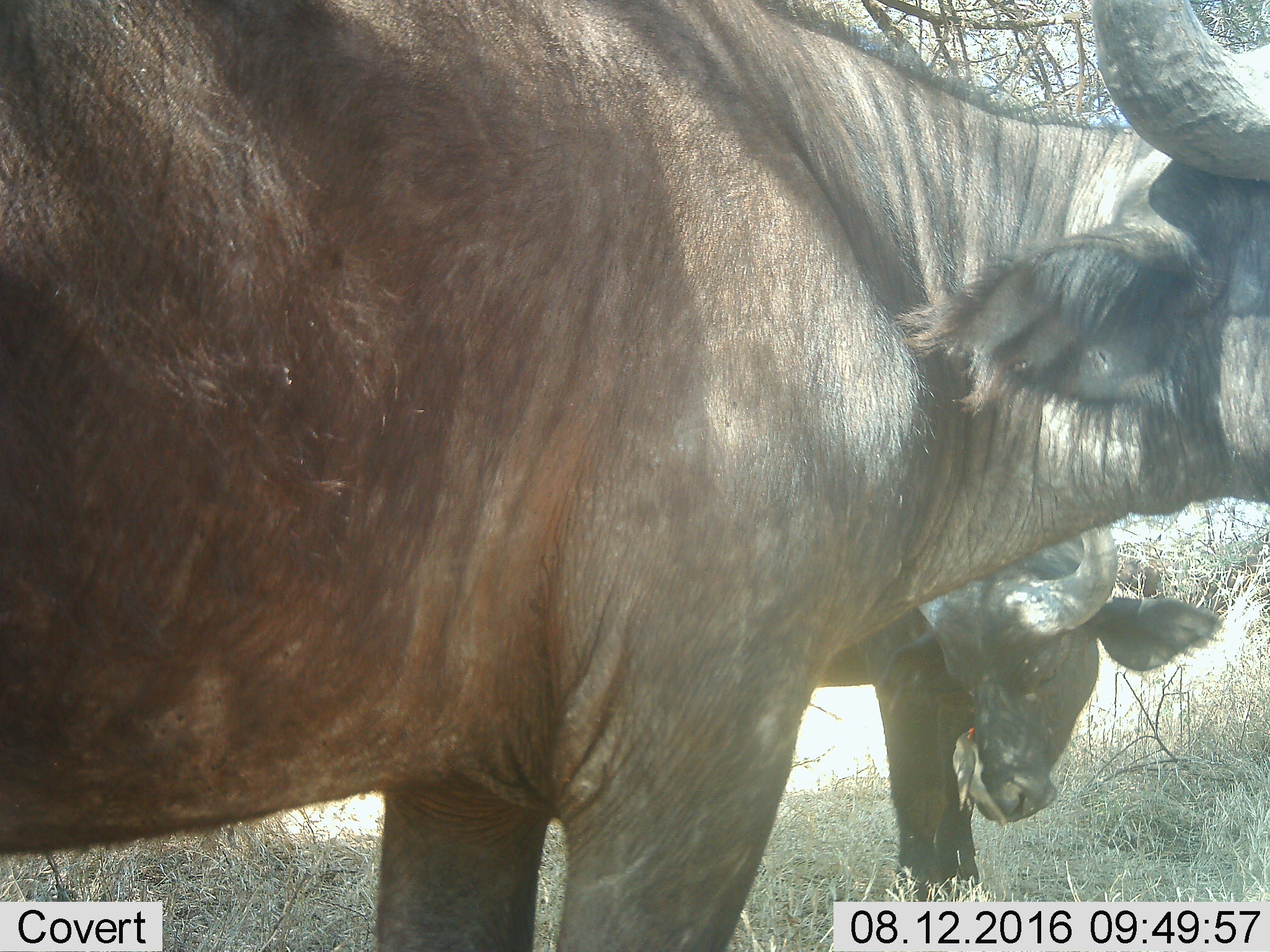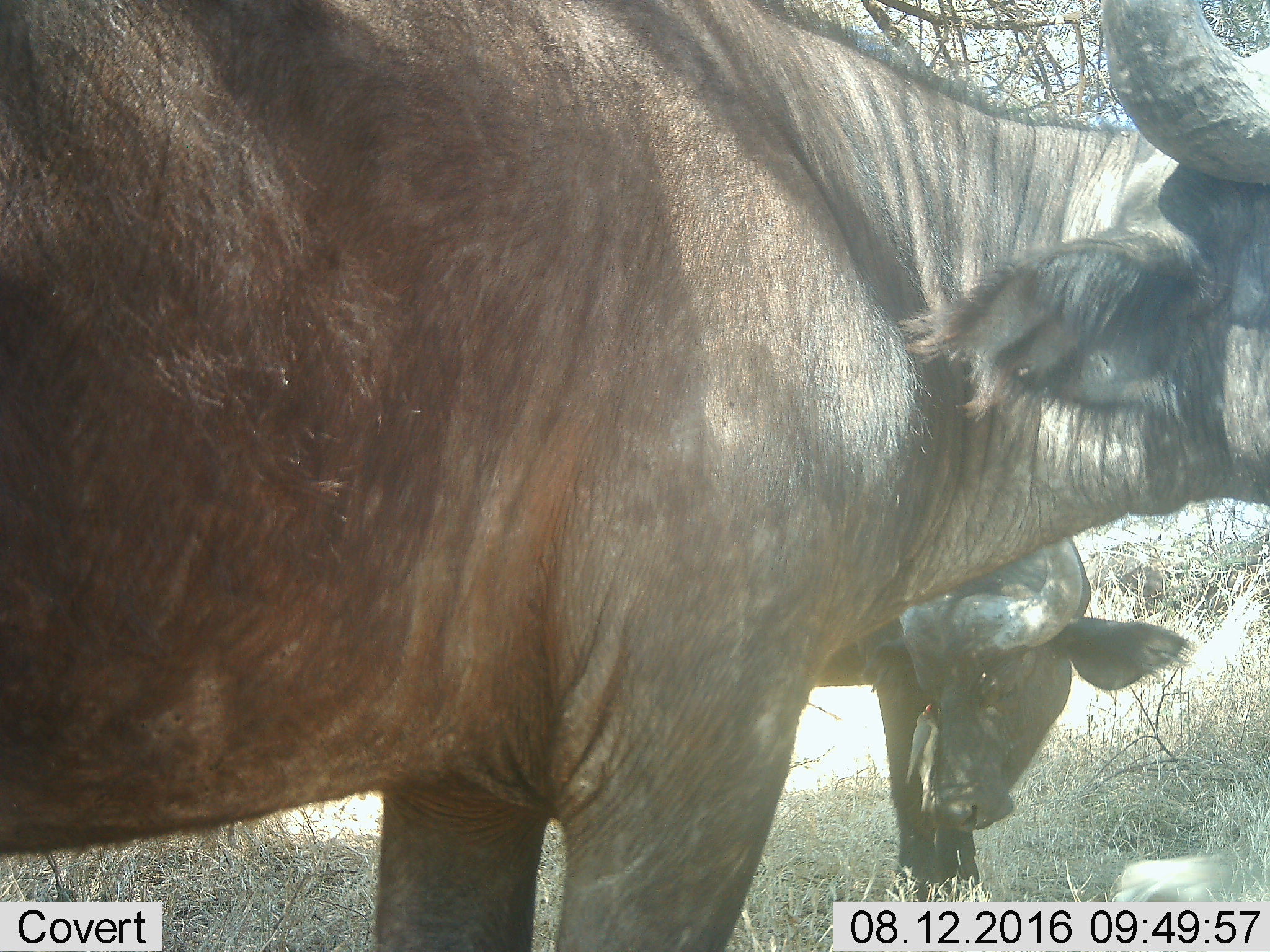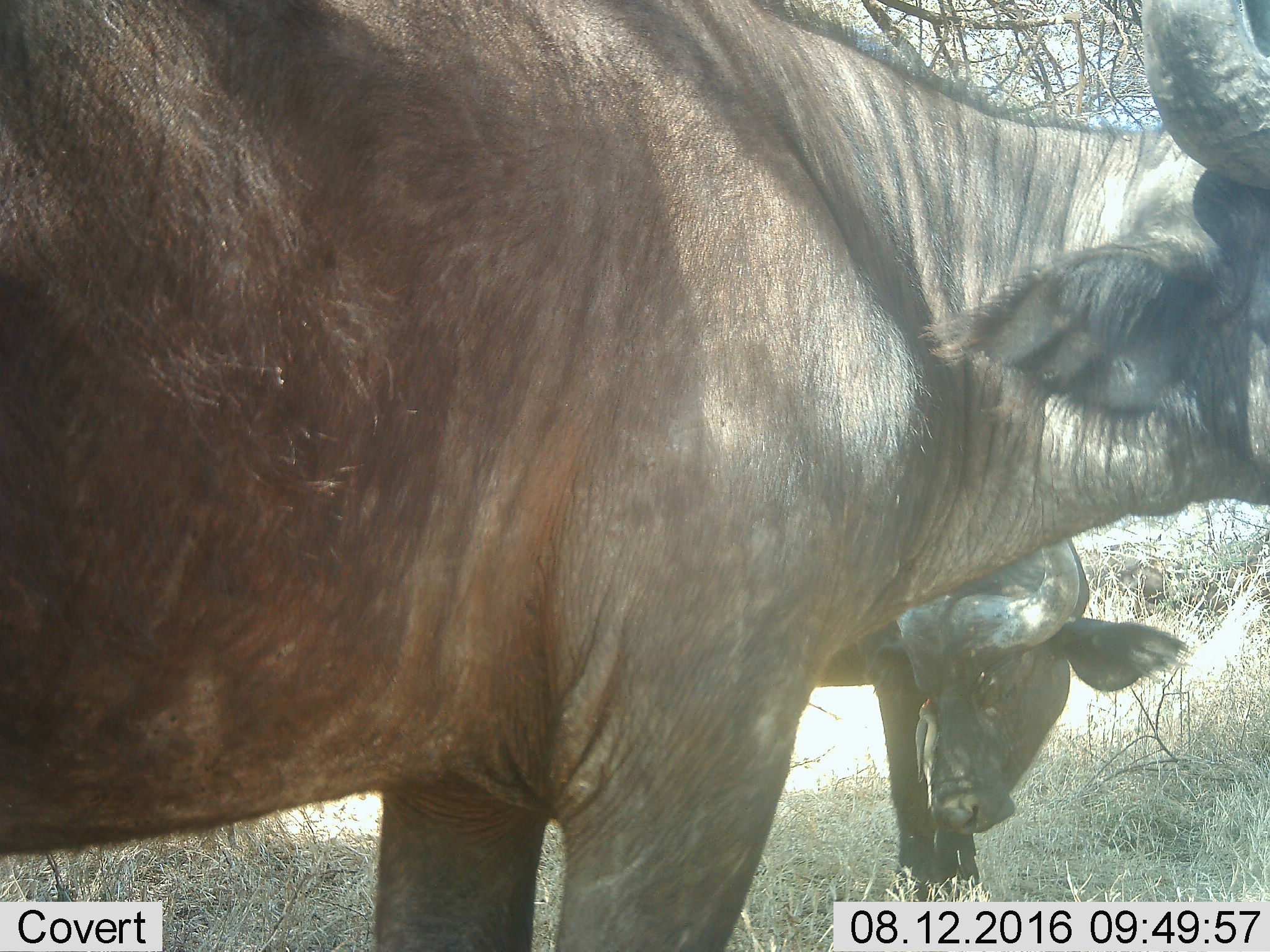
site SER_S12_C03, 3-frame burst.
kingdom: Animalia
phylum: Chordata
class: Mammalia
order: Artiodactyla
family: Bovidae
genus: Syncerus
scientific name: Syncerus caffer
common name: african buffalo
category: buffalo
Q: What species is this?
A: Buffalo (african buffalo) (Syncerus caffer).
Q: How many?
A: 2.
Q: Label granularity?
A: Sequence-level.